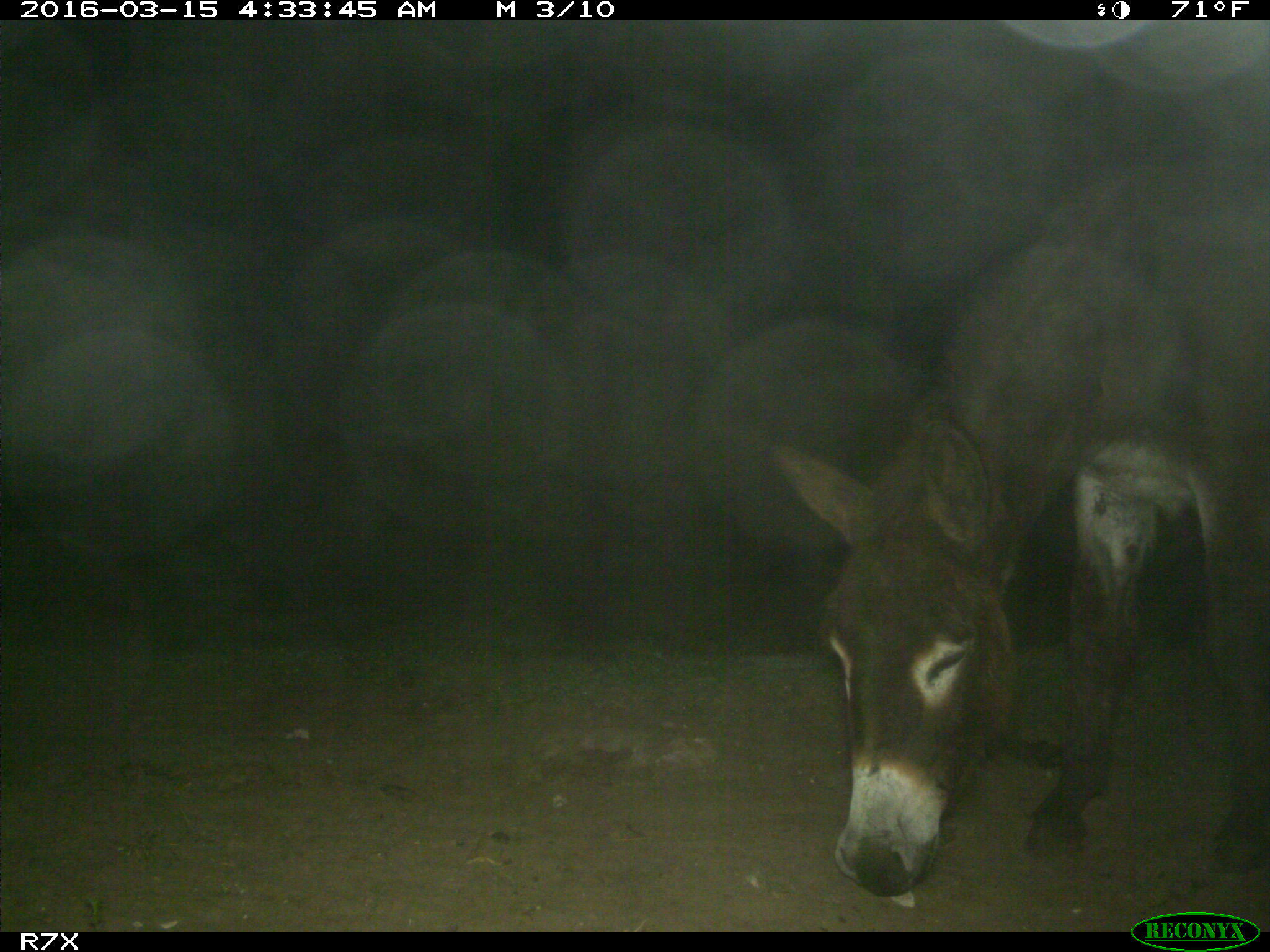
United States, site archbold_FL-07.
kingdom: Animalia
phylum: Chordata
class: Mammalia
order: Perissodactyla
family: Equidae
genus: Equus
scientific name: Equus africanus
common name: african wild ass